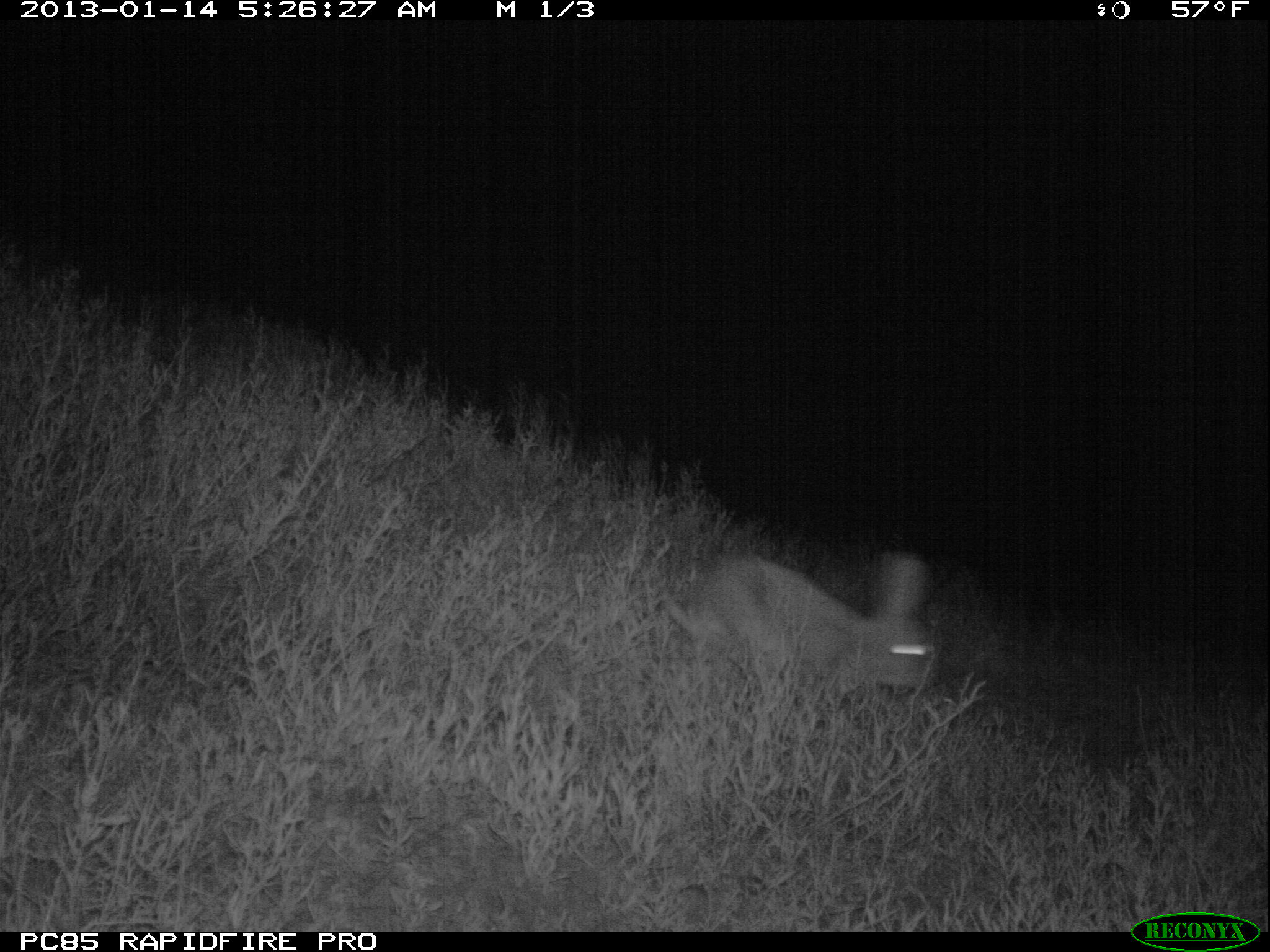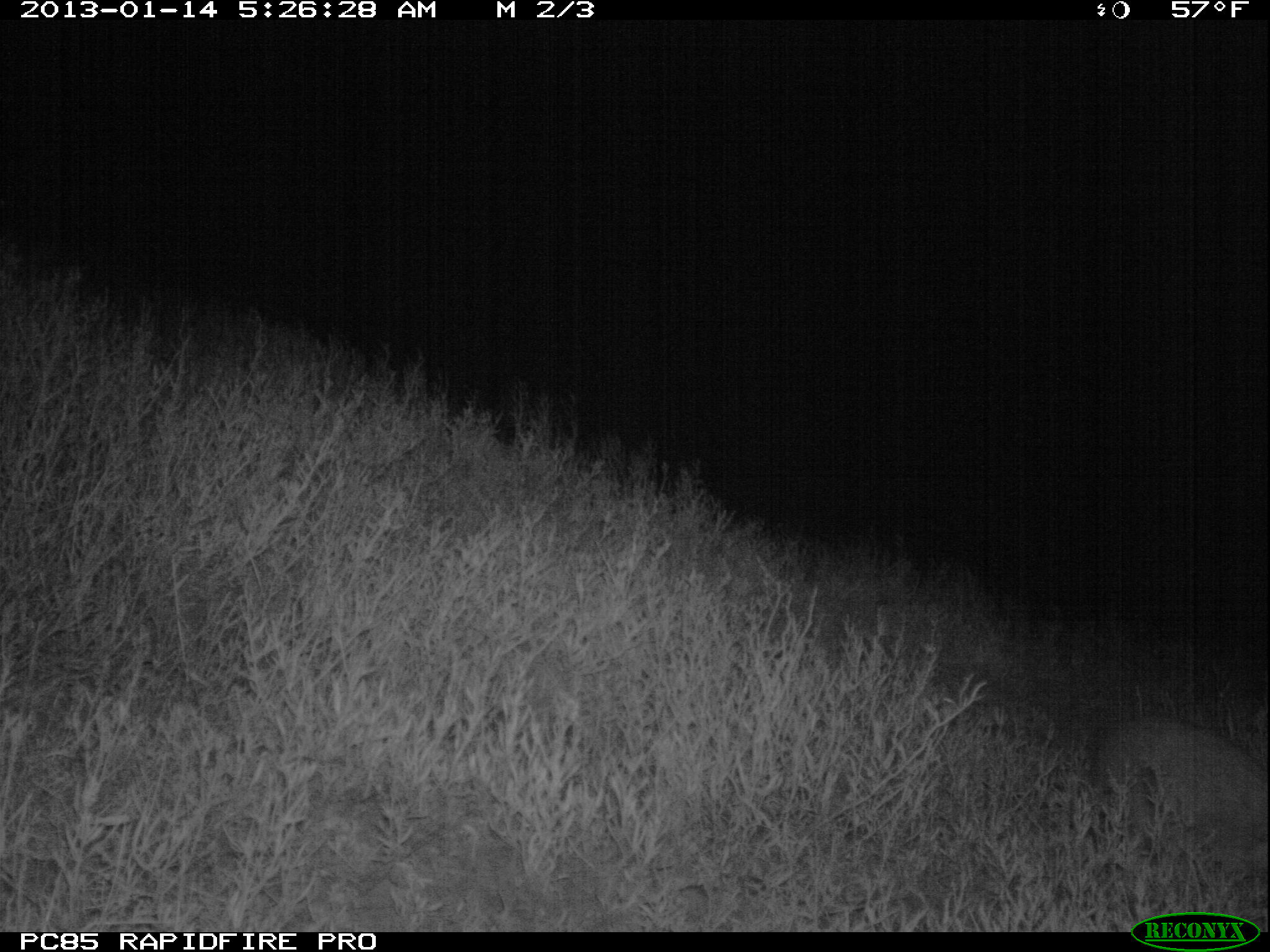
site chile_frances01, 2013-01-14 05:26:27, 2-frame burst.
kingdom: Animalia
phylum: Chordata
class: Mammalia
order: Lagomorpha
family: Leporidae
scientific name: Leporidae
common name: rabbits and hares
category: rabbit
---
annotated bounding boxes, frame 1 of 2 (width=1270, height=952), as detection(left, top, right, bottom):
rabbit: detection(657, 551, 941, 718)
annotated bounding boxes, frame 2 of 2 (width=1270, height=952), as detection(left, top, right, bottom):
rabbit: detection(1086, 713, 1270, 857)